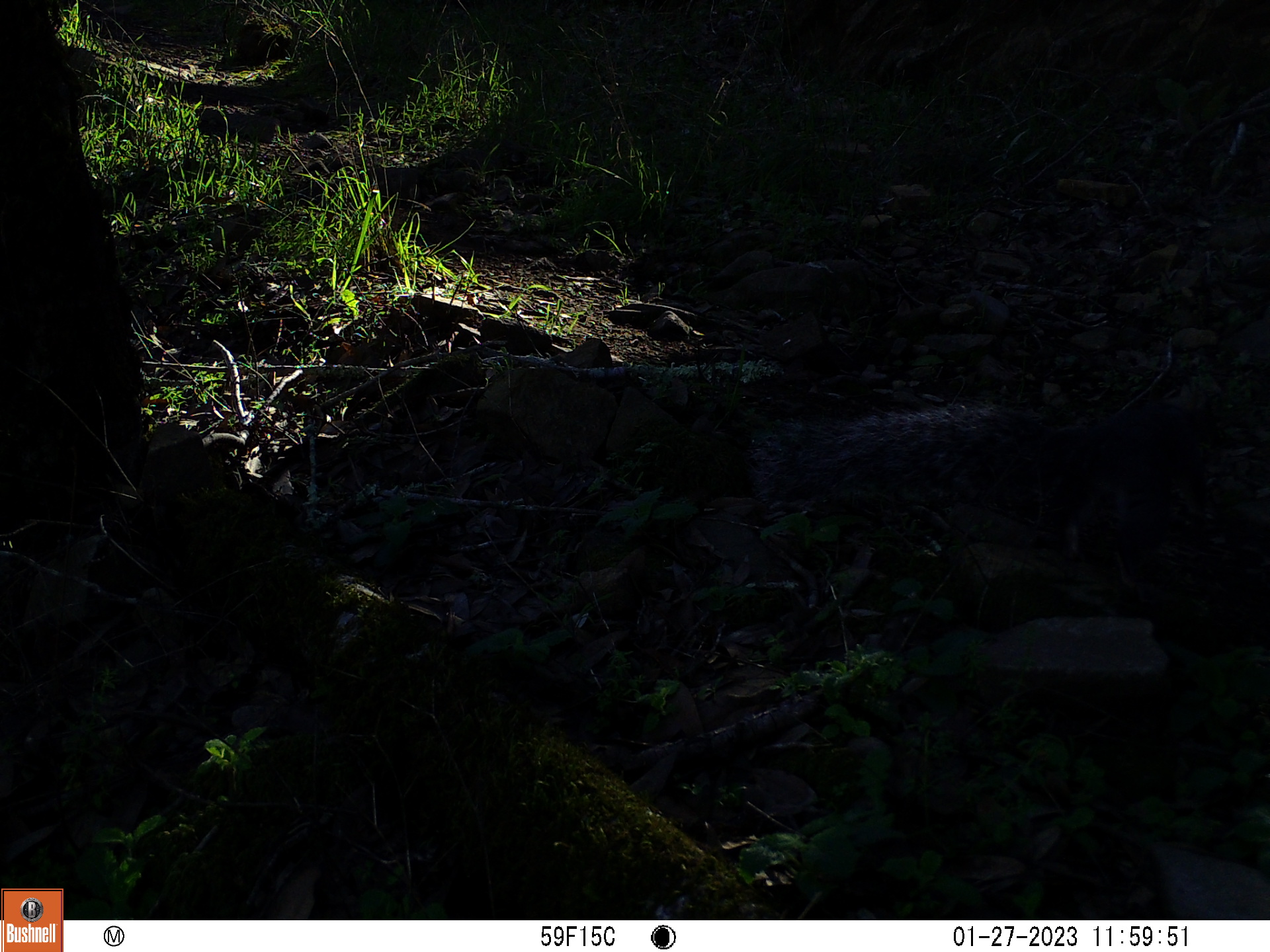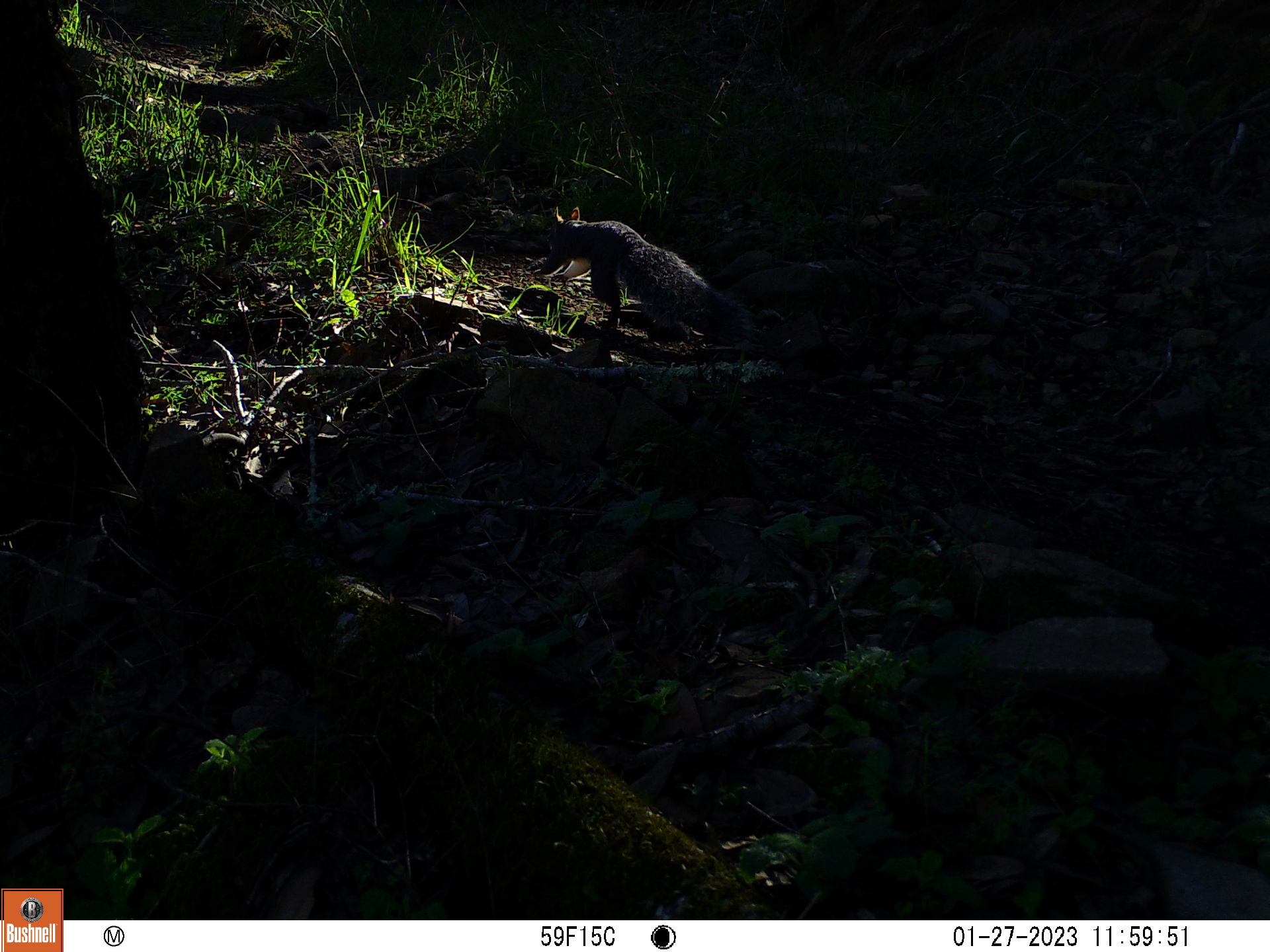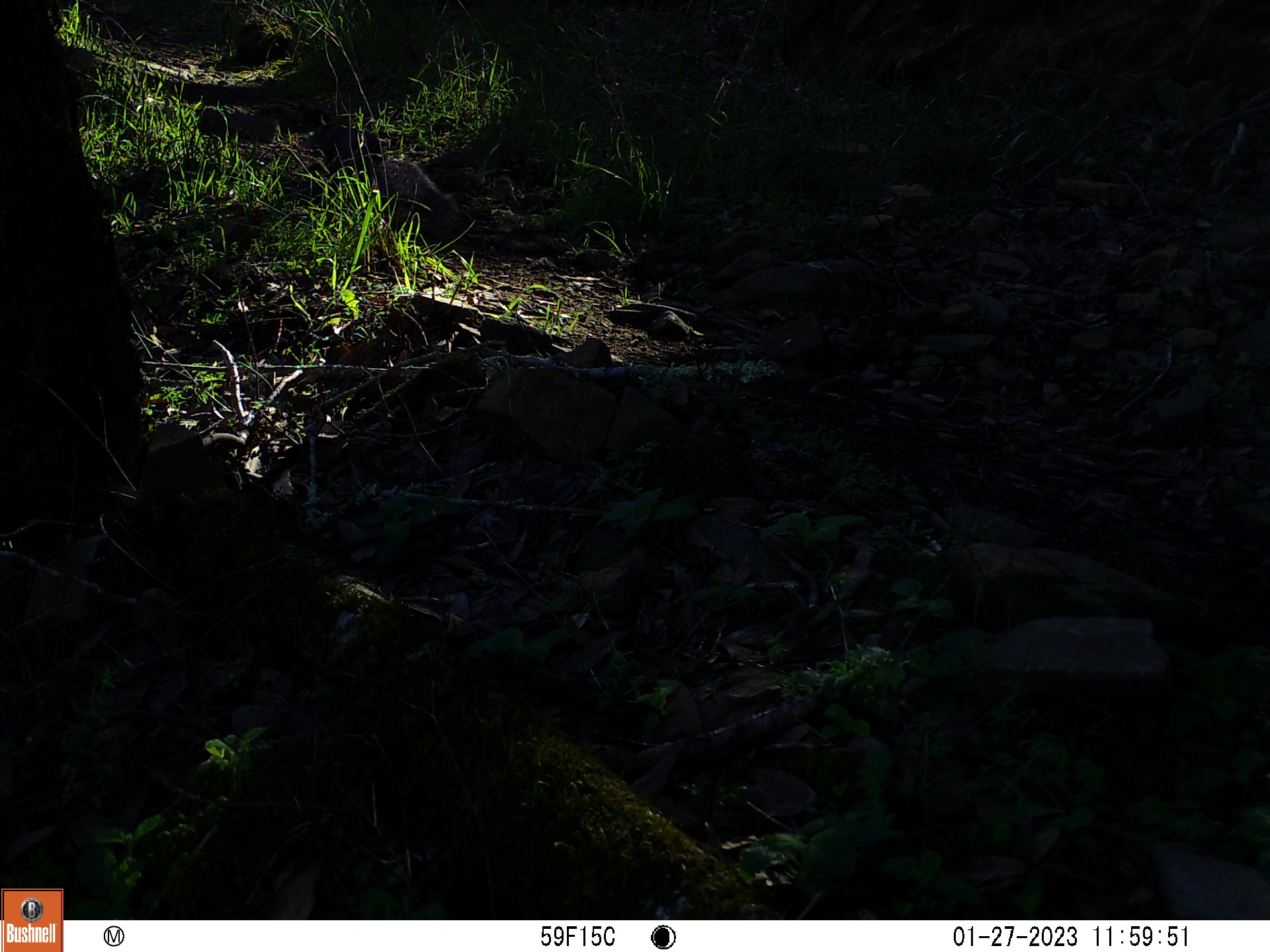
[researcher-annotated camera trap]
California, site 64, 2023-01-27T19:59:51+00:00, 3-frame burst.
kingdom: Animalia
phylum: Chordata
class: Mammalia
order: Rodentia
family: Sciuridae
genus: Sciurus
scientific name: Sciurus griseus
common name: western gray squirrel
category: western grey squirrel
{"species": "western grey squirrel (western gray squirrel) (Sciurus griseus)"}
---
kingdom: Animalia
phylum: Chordata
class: Mammalia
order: Rodentia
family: Sciuridae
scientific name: Sciuridae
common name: squirrel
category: unknown squirrel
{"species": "unknown squirrel (squirrel) (Sciuridae)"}